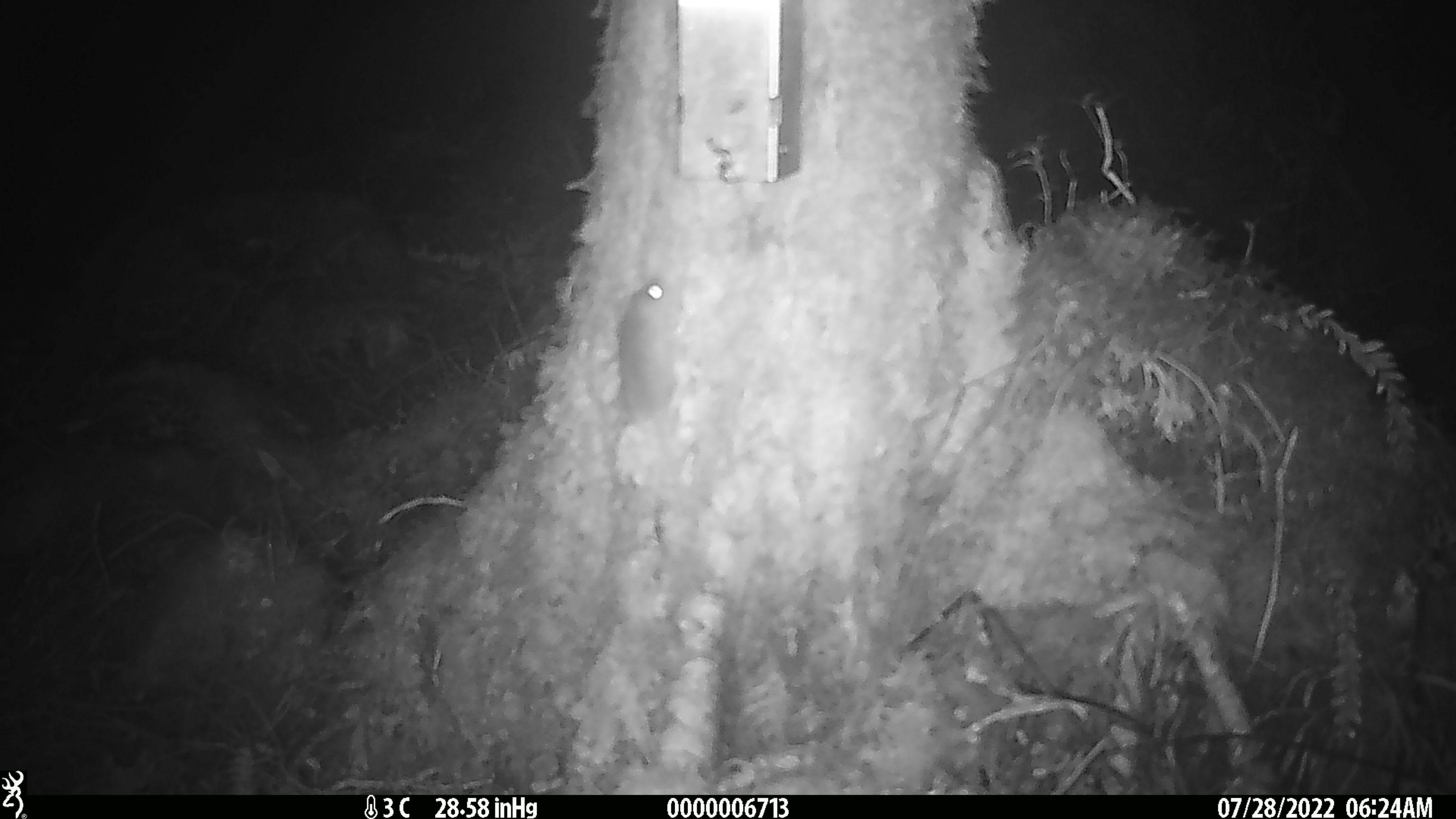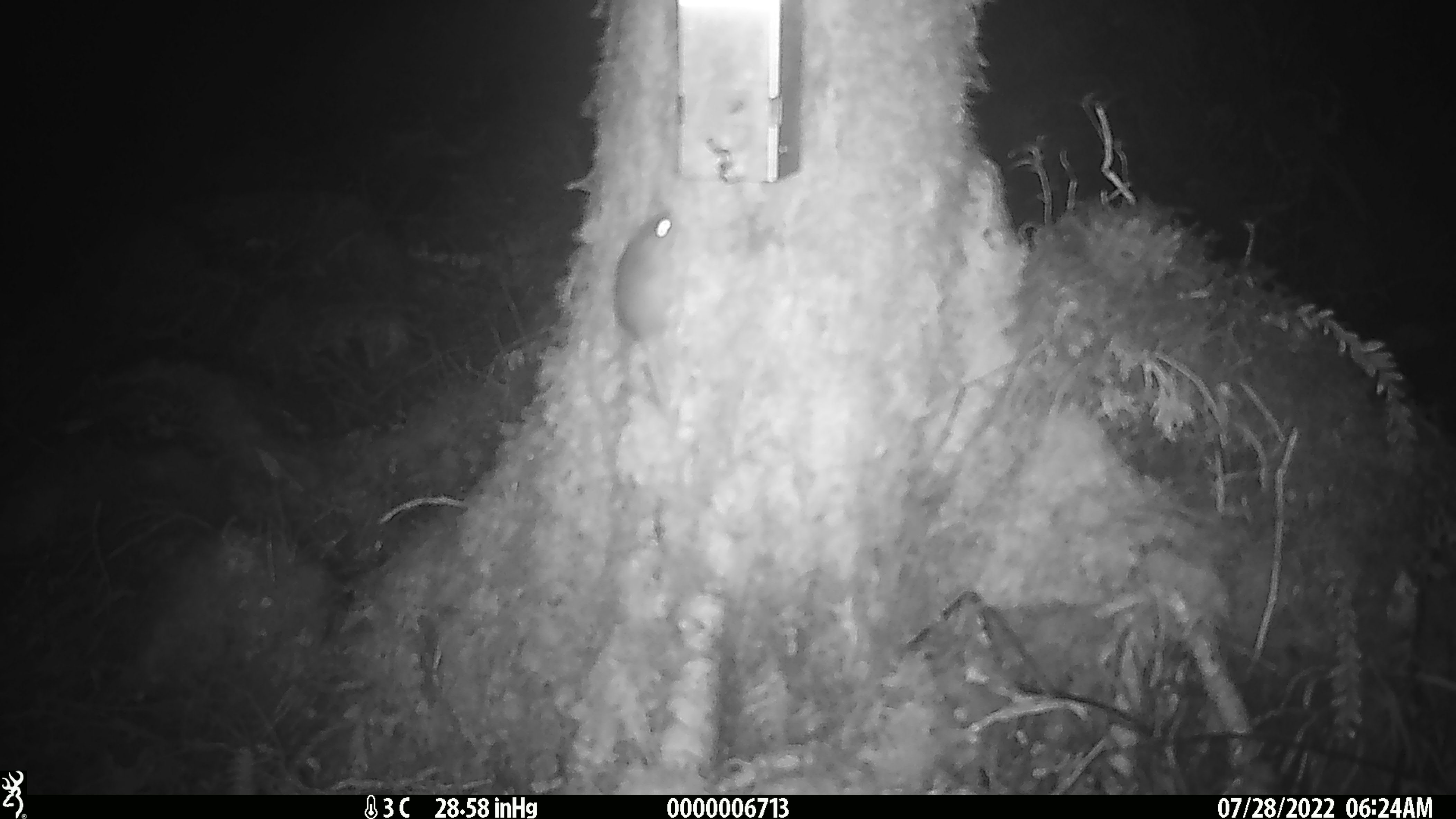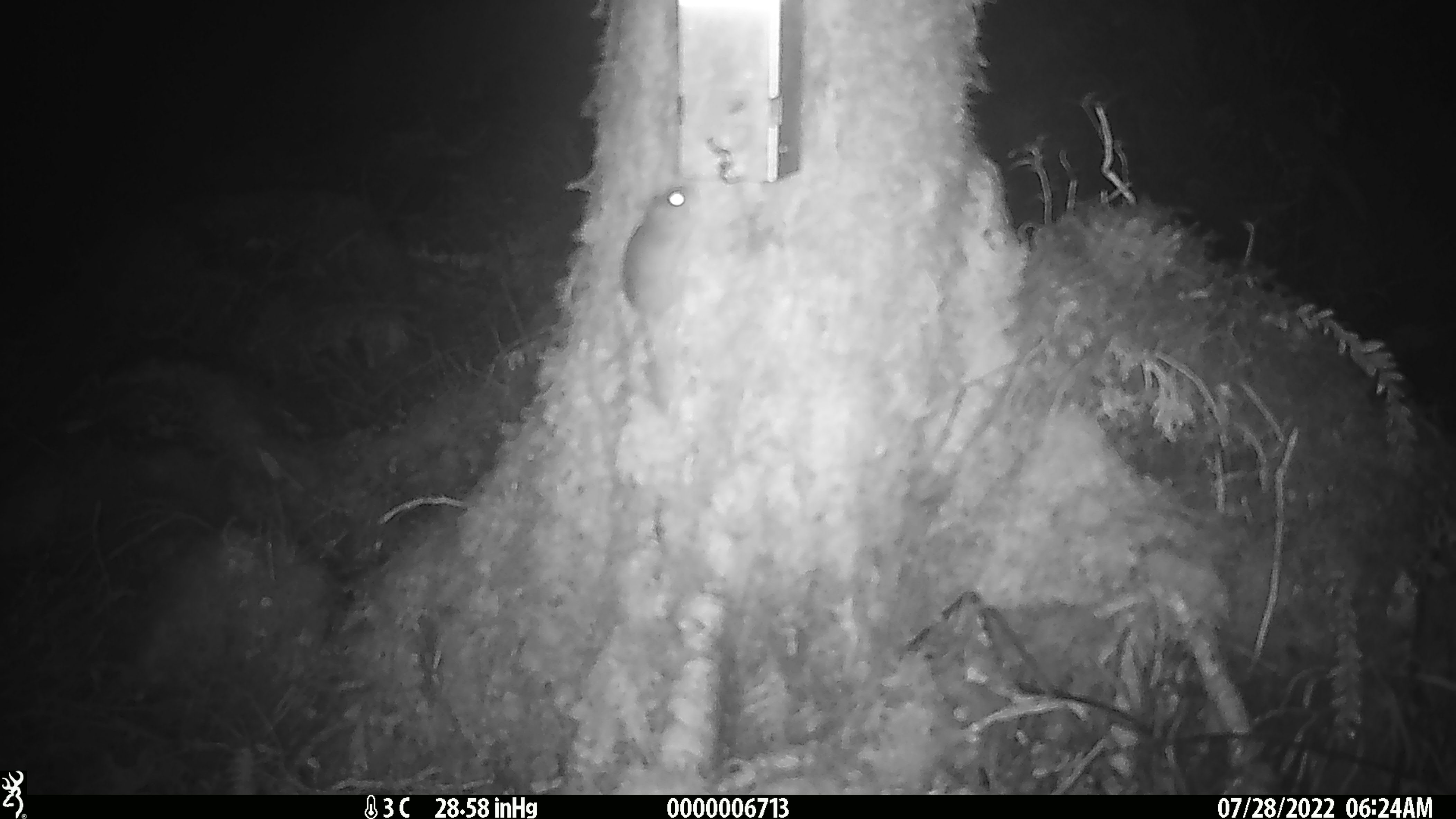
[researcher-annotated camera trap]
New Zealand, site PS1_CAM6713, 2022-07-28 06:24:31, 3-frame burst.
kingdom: Animalia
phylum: Chordata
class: Mammalia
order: Rodentia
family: Muridae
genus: Mus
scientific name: Mus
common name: mouse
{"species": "mouse (Mus)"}